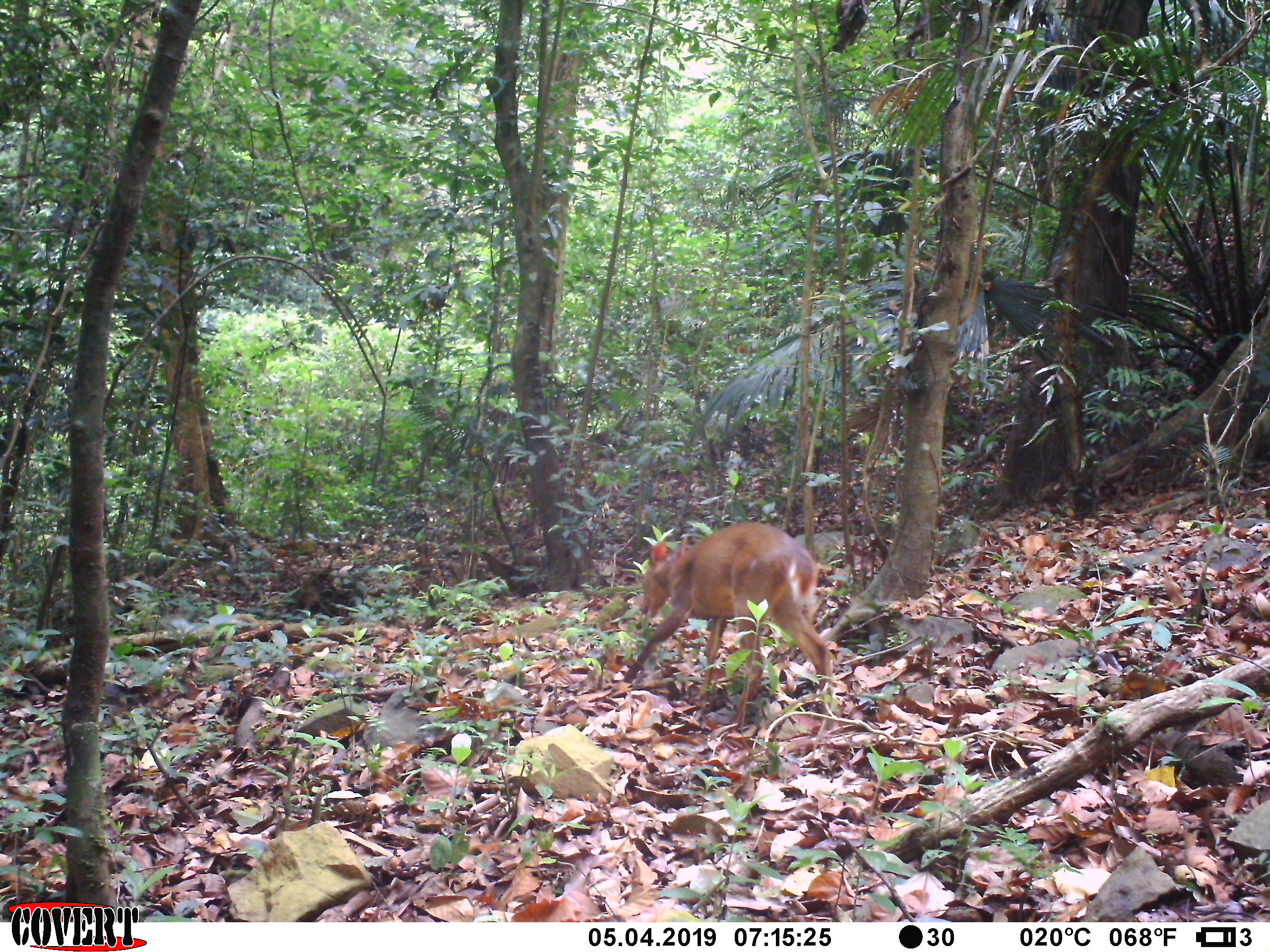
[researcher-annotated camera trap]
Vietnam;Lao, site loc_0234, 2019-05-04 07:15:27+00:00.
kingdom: Animalia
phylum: Chordata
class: Mammalia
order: Artiodactyla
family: Cervidae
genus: Muntiacus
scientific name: Muntiacus vuquangensis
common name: large-antlered muntjac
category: large antlered muntjac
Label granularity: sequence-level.